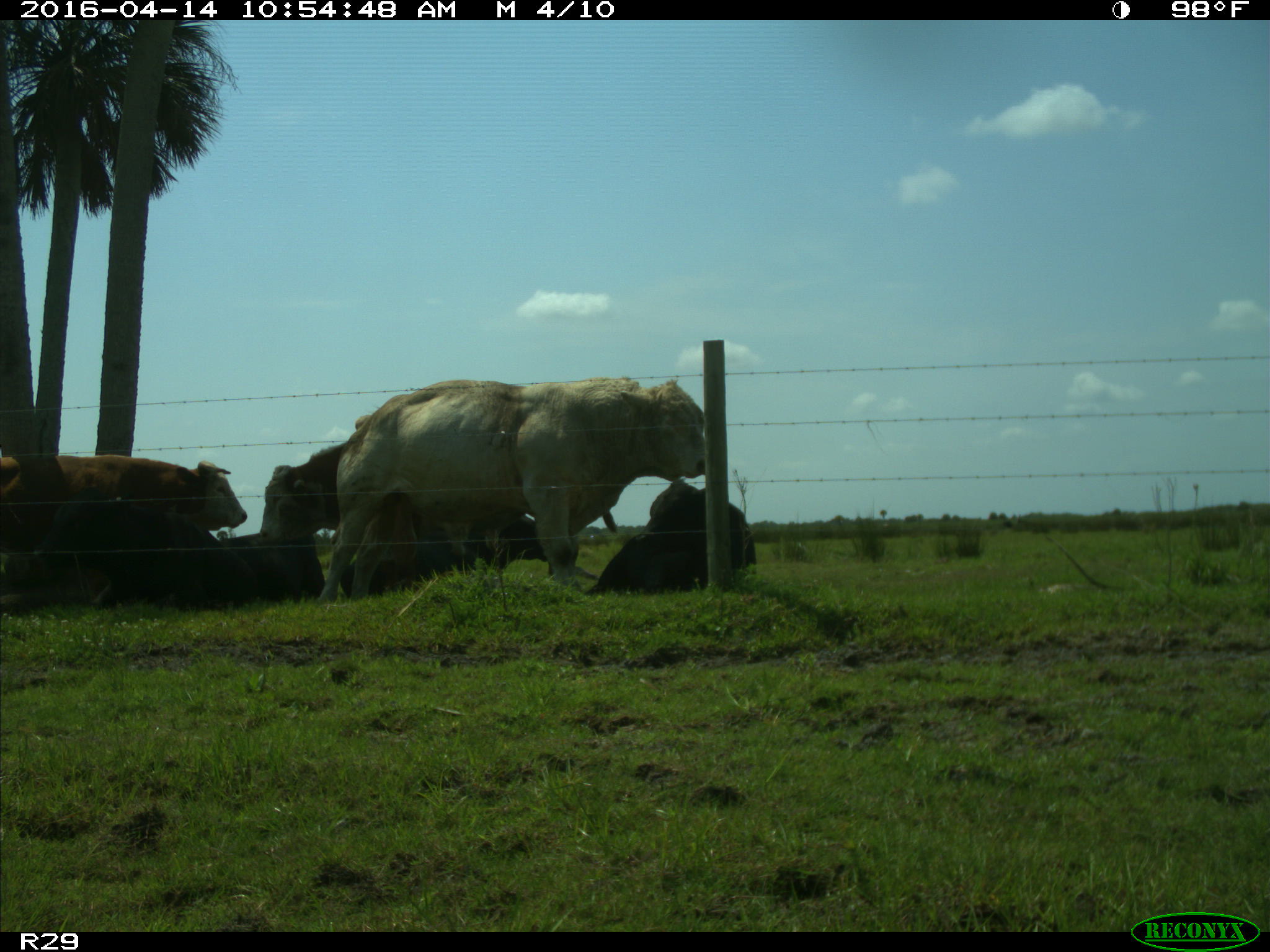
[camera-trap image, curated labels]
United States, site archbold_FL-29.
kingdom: Animalia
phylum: Chordata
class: Mammalia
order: Artiodactyla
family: Bovidae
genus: Bos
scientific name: Bos taurus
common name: domestic cow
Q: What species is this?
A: Bos taurus (domestic cow).